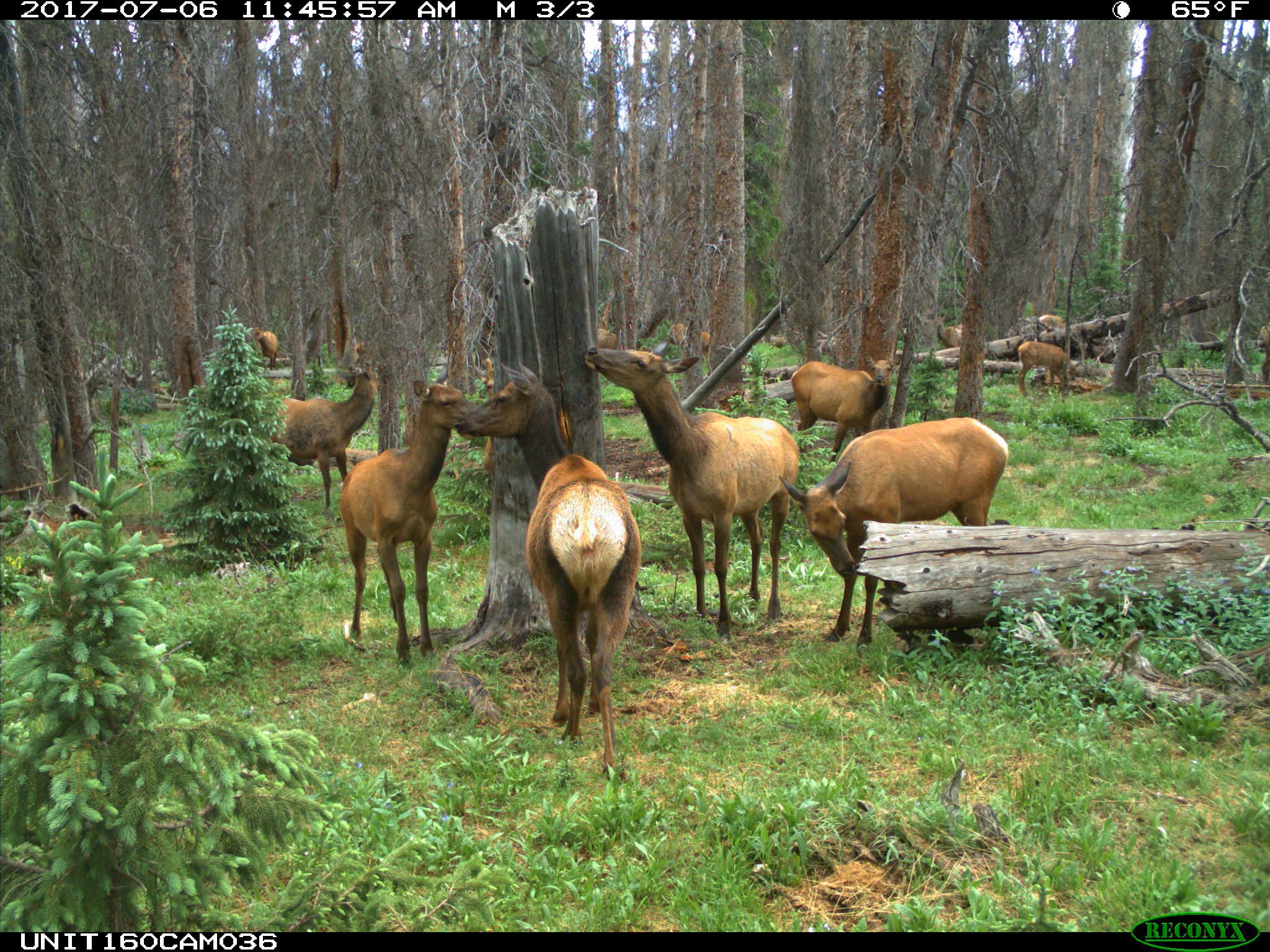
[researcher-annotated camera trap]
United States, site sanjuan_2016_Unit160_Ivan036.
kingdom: Animalia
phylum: Chordata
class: Mammalia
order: Artiodactyla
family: Cervidae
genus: Cervus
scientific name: Cervus elaphus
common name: red deer